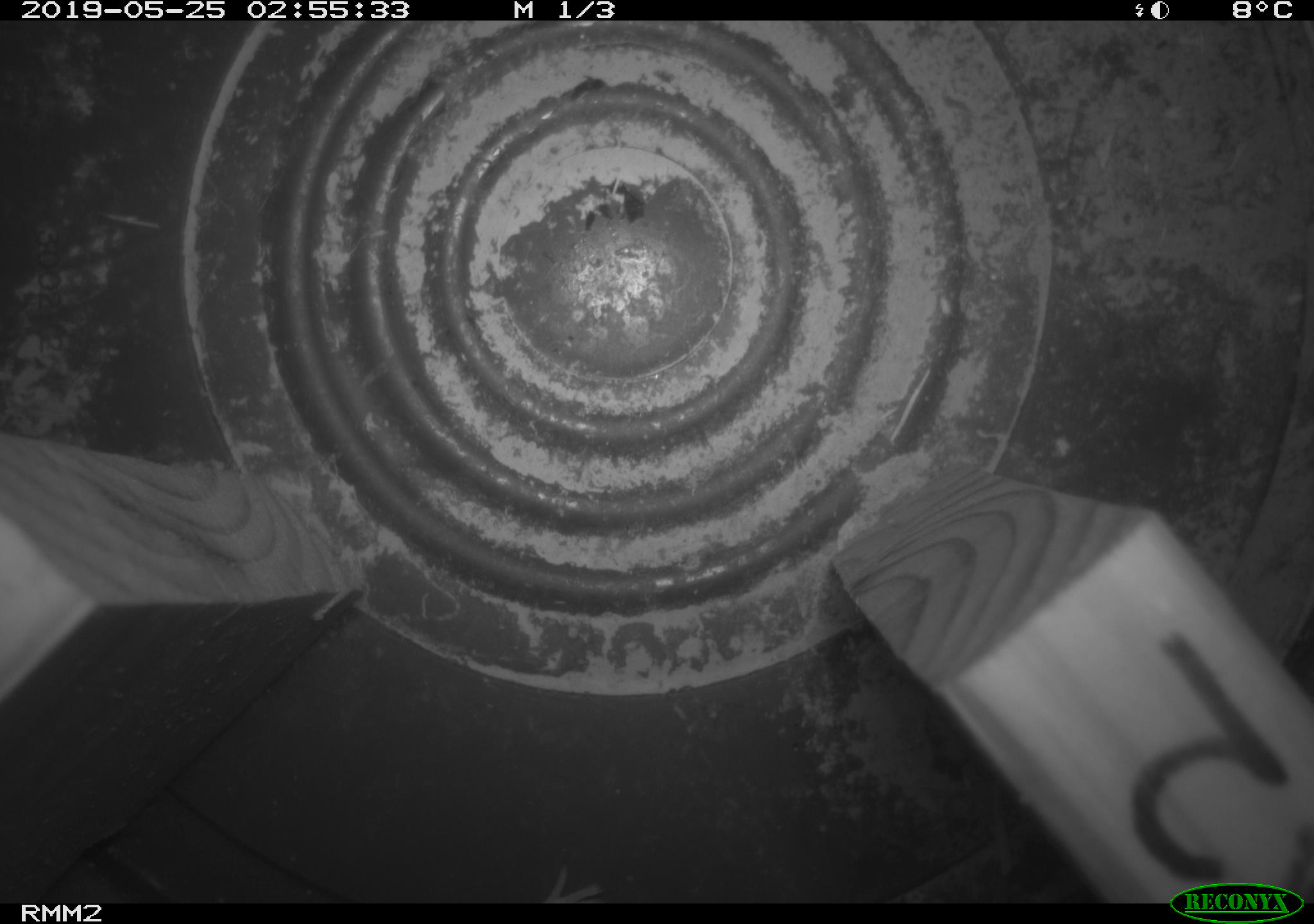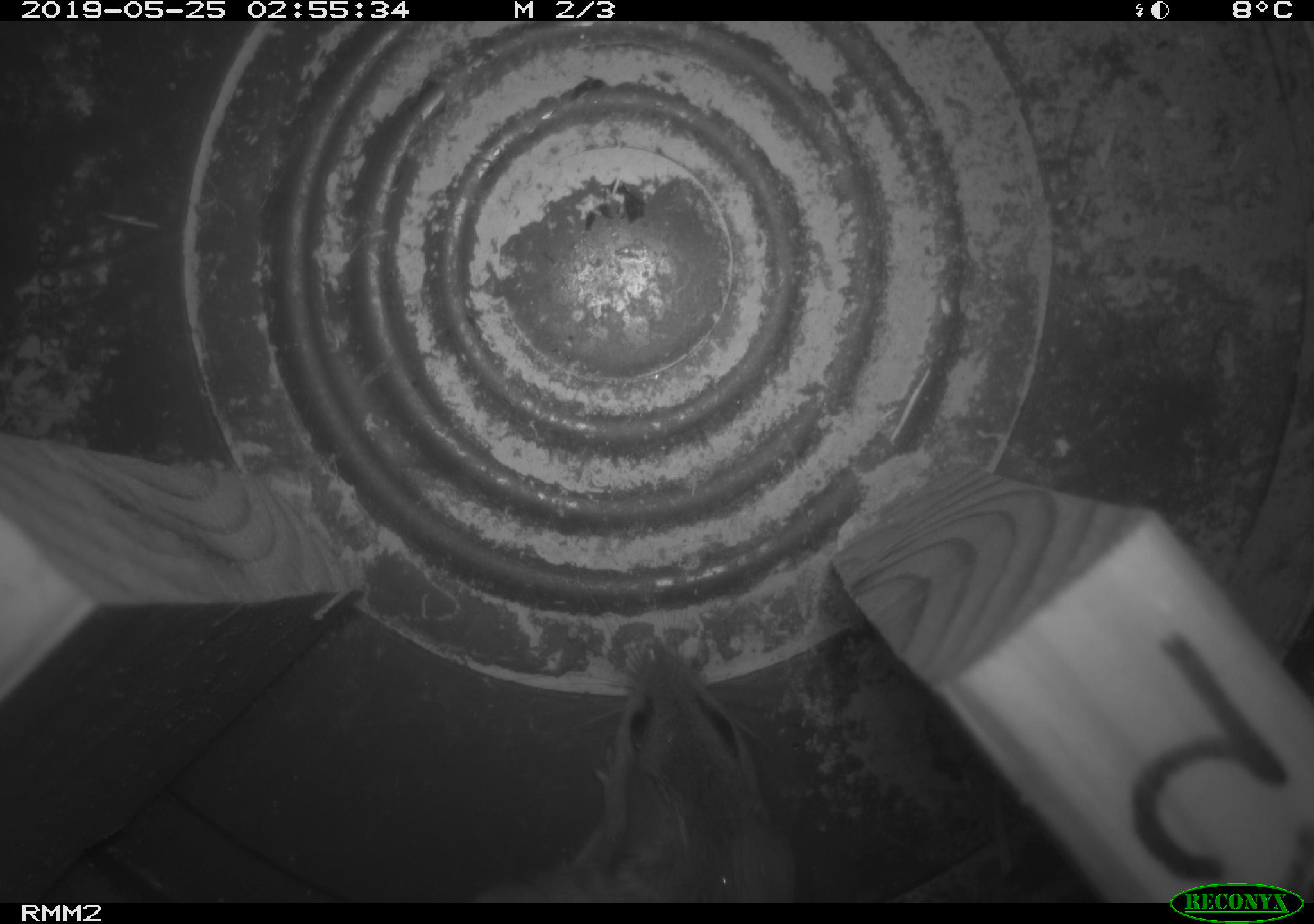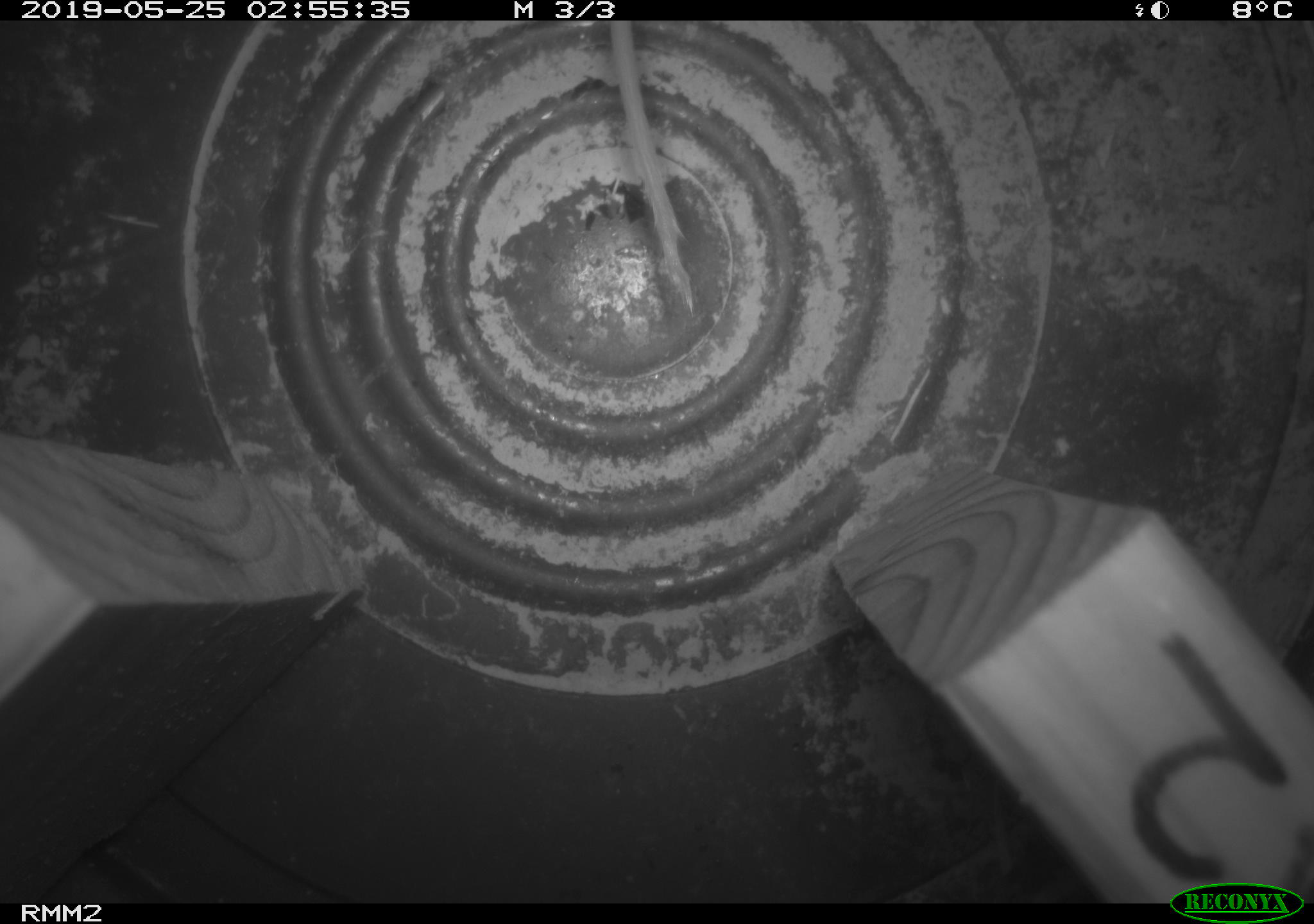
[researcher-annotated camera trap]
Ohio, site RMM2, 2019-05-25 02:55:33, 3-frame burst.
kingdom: Animalia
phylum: Chordata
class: Mammalia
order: Rodentia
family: Cricetidae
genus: Peromyscus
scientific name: Peromyscus leucopus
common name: white-footed mouse